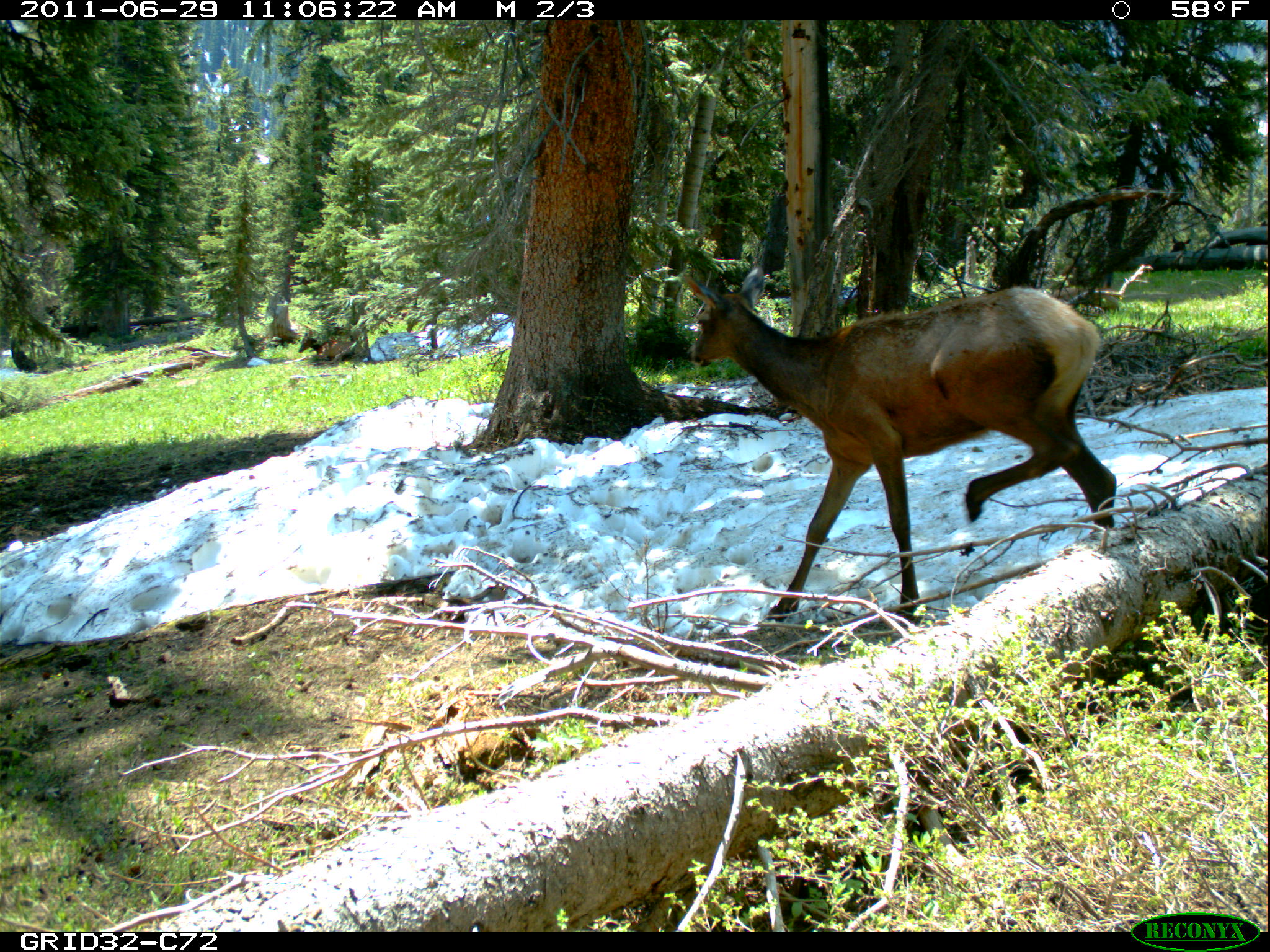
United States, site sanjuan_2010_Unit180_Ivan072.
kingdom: Animalia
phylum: Chordata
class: Mammalia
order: Artiodactyla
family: Cervidae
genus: Cervus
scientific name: Cervus elaphus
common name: red deer